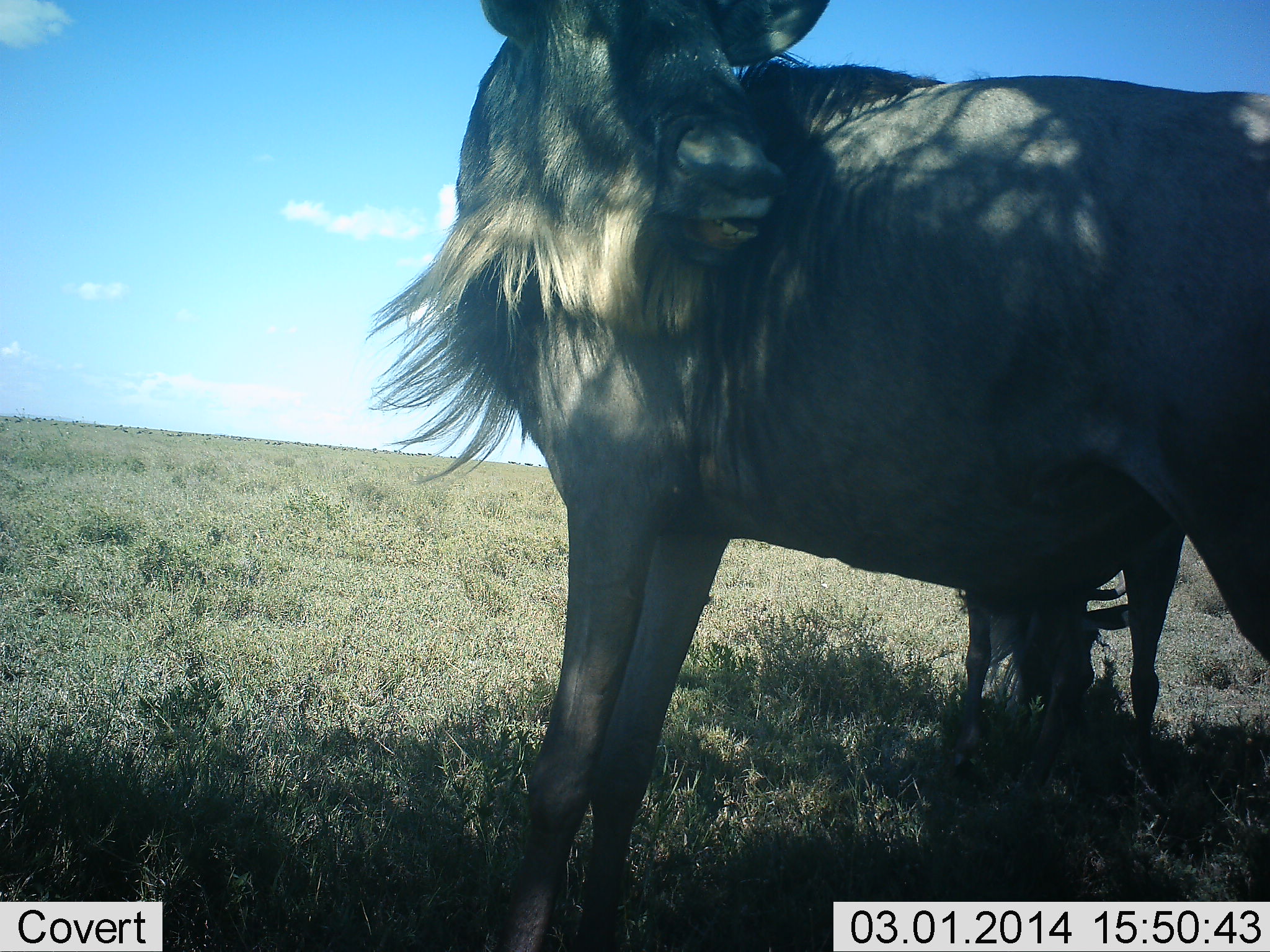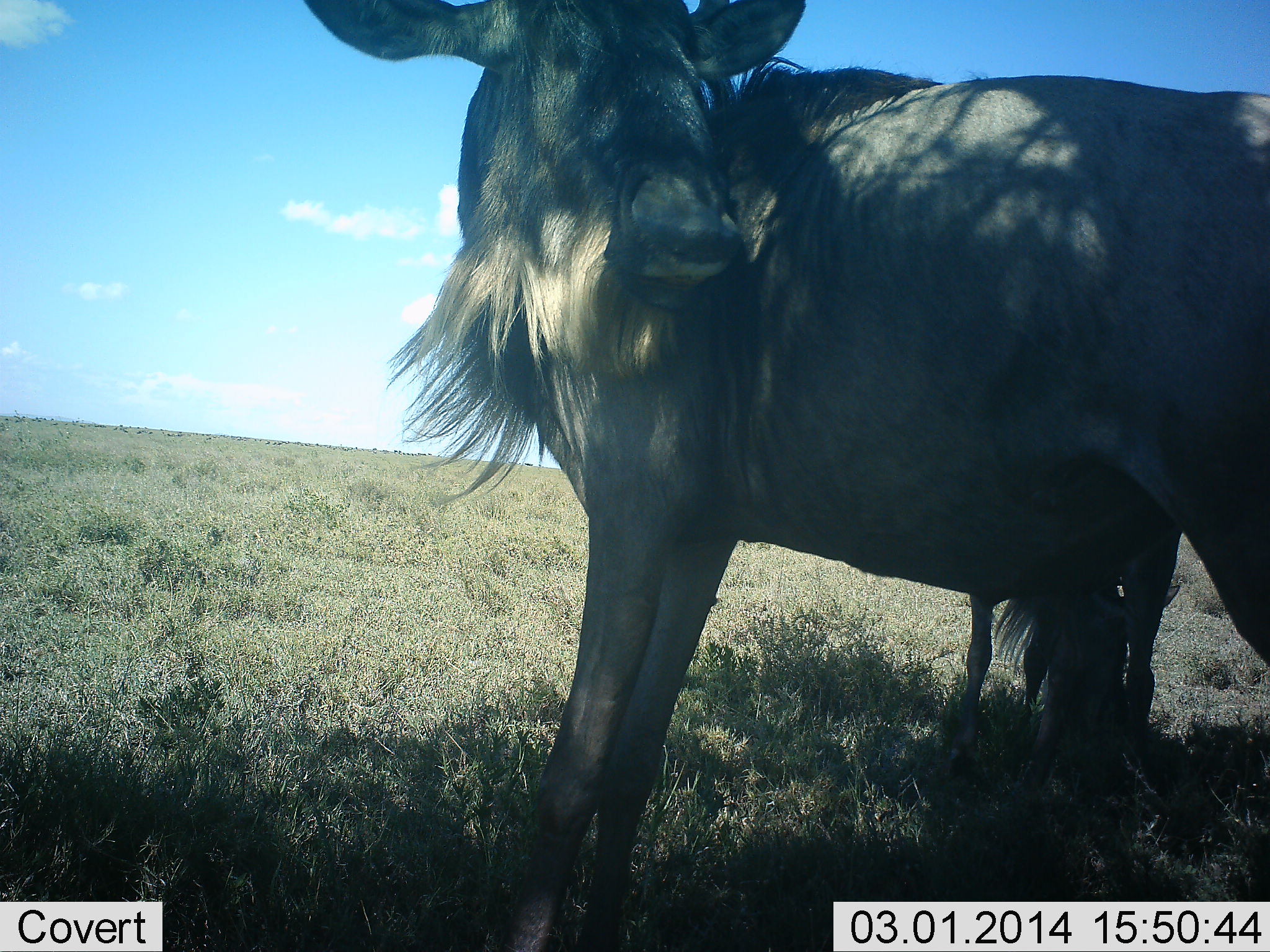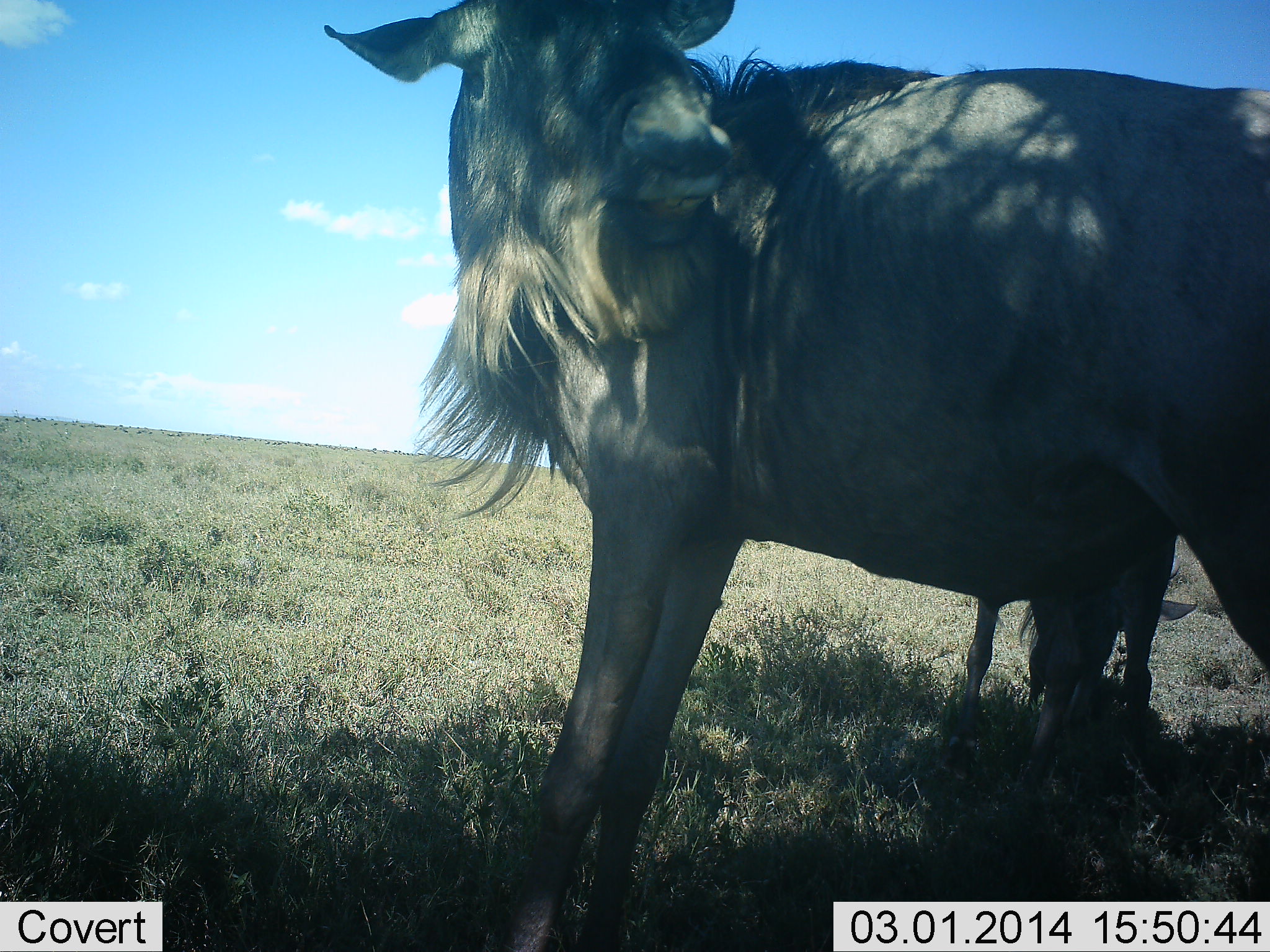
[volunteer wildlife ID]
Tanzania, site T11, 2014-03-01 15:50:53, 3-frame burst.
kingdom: Animalia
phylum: Chordata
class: Mammalia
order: Artiodactyla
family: Bovidae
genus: Connochaetes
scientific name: Connochaetes taurinus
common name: blue wildebeest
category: wildebeest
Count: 2.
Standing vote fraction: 90%.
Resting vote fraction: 0%.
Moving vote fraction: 10%.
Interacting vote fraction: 0%.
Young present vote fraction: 40%.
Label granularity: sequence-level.